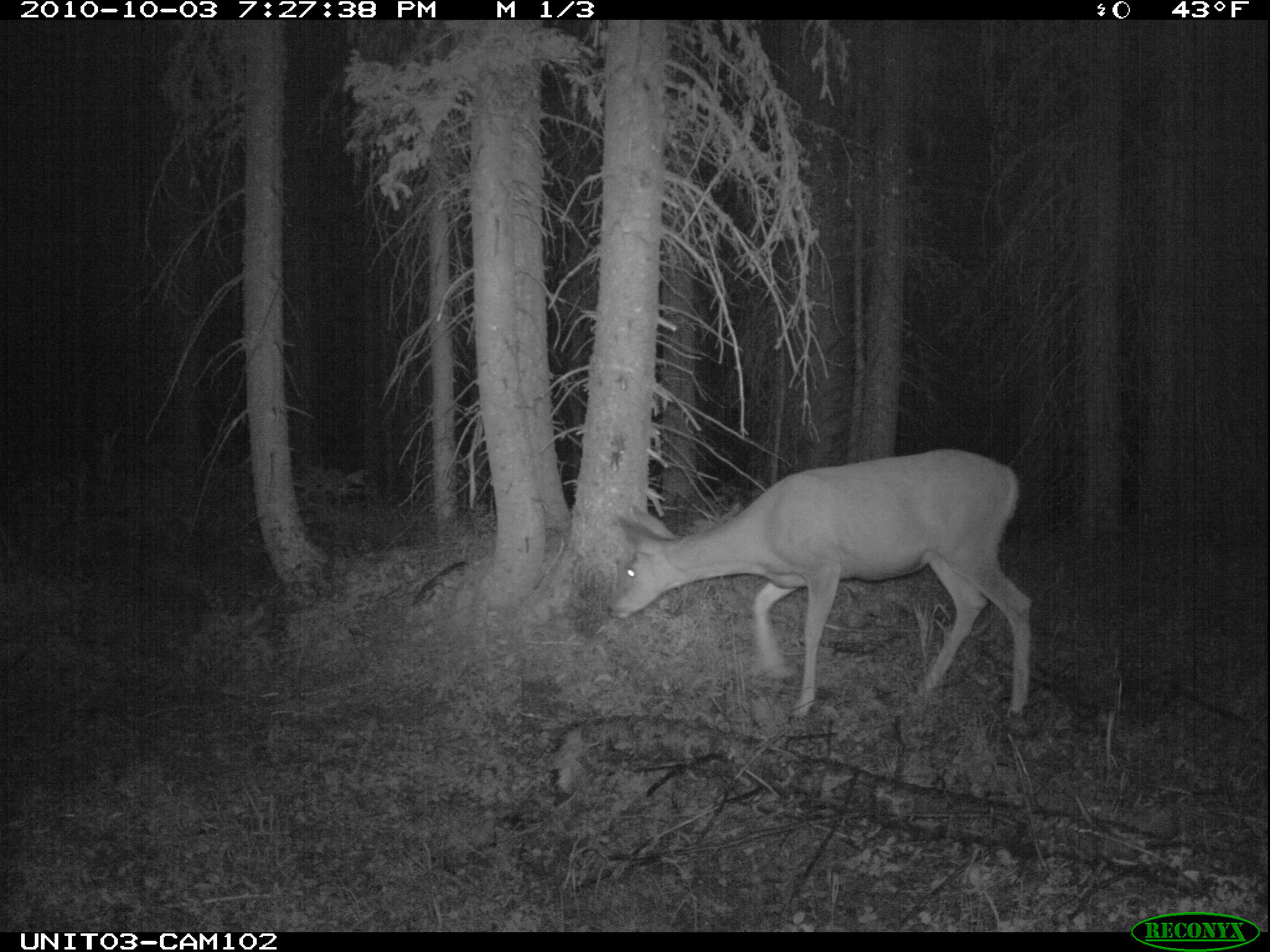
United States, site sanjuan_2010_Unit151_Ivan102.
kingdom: Animalia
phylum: Chordata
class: Mammalia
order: Artiodactyla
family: Cervidae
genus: Odocoileus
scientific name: Odocoileus hemionus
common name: mule deer